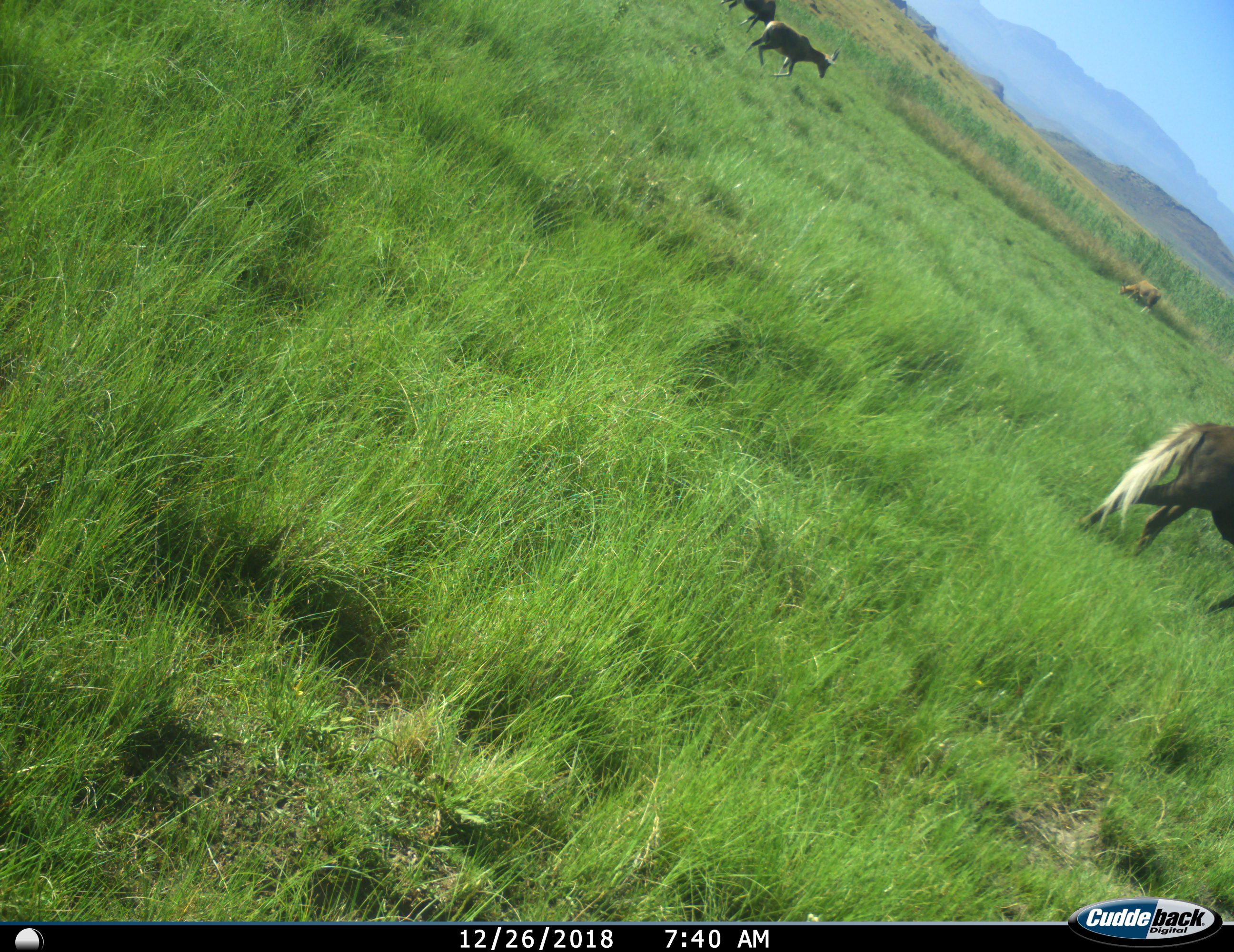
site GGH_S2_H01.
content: unidentified animal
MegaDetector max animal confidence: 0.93